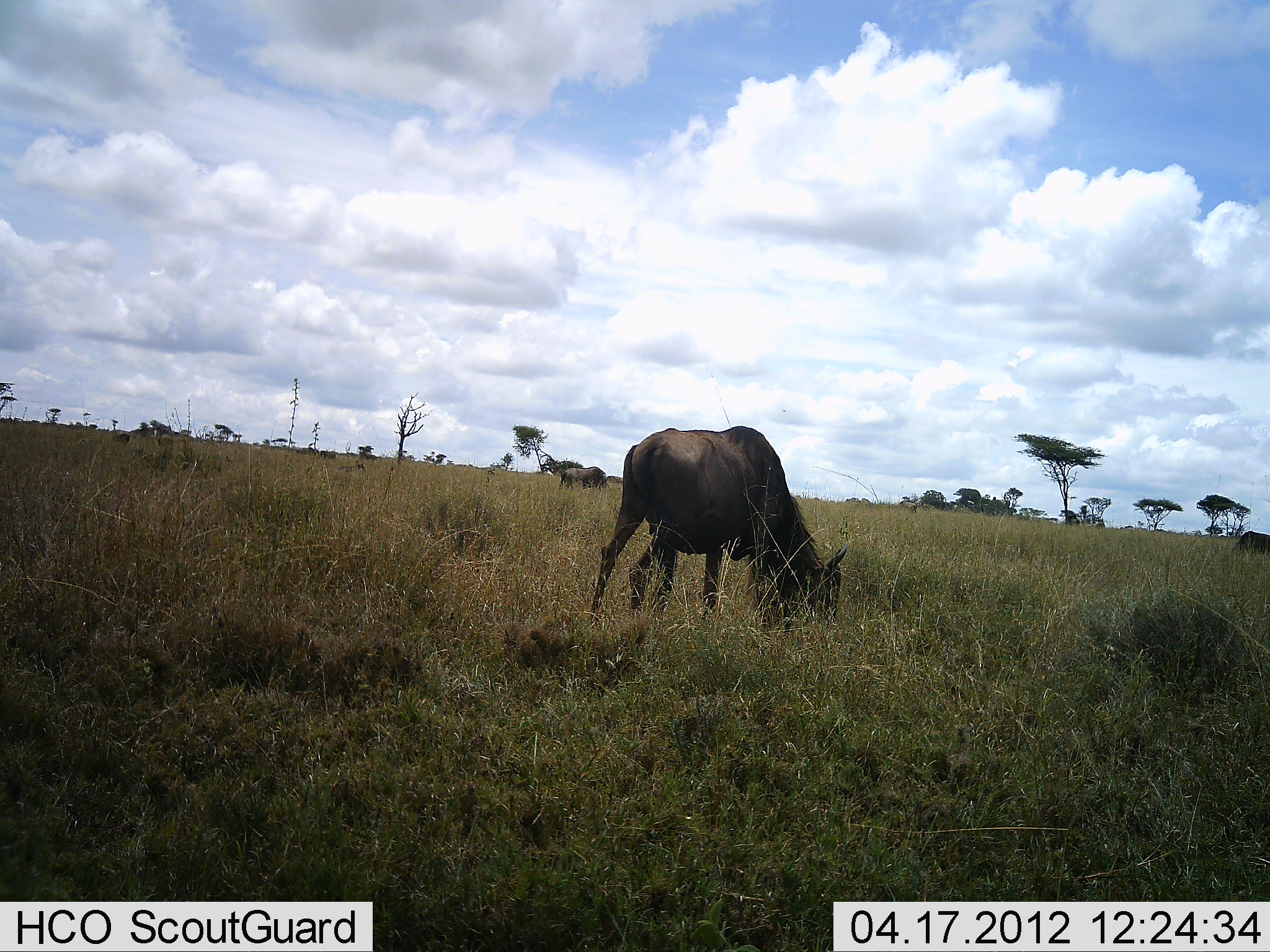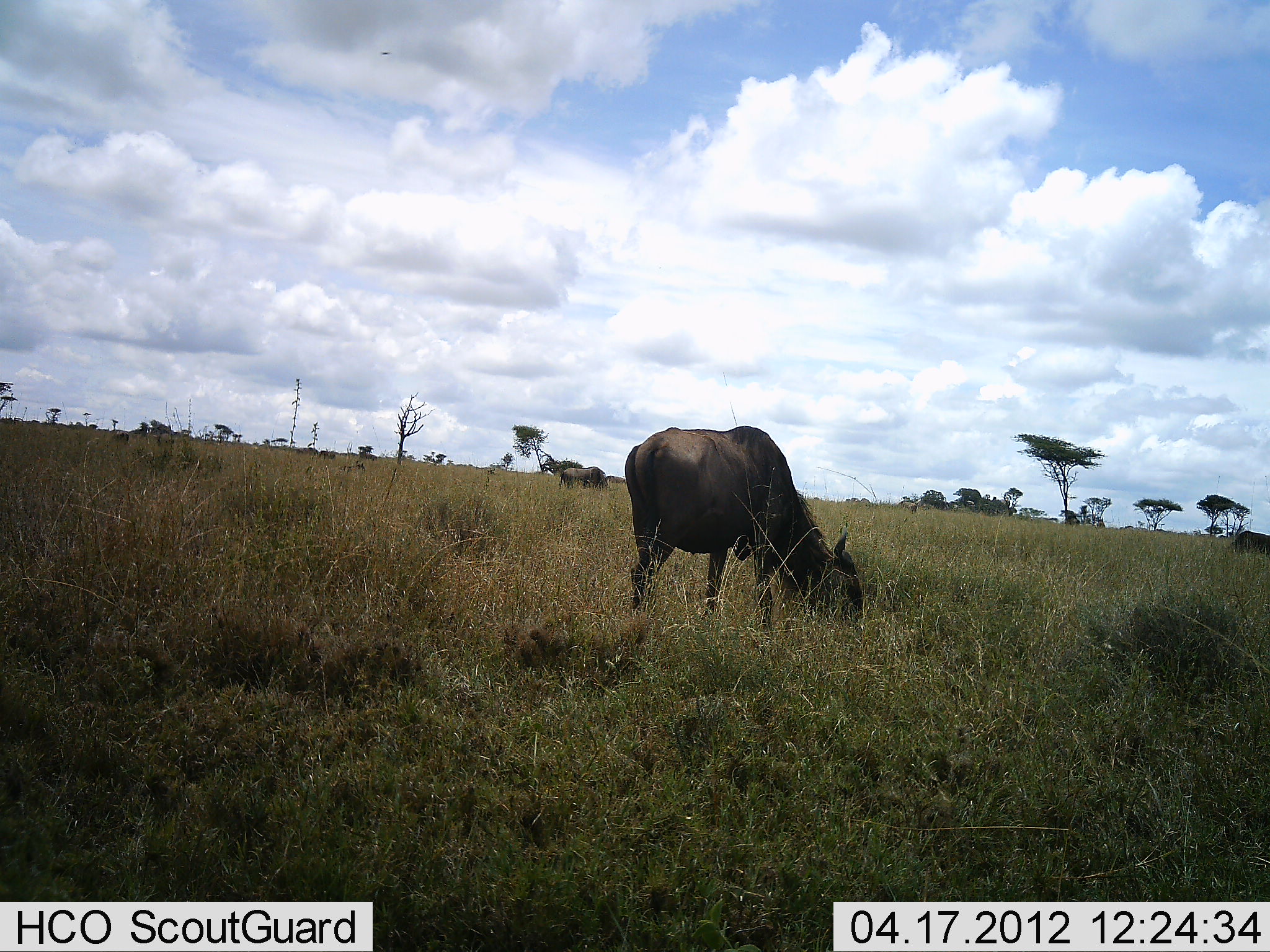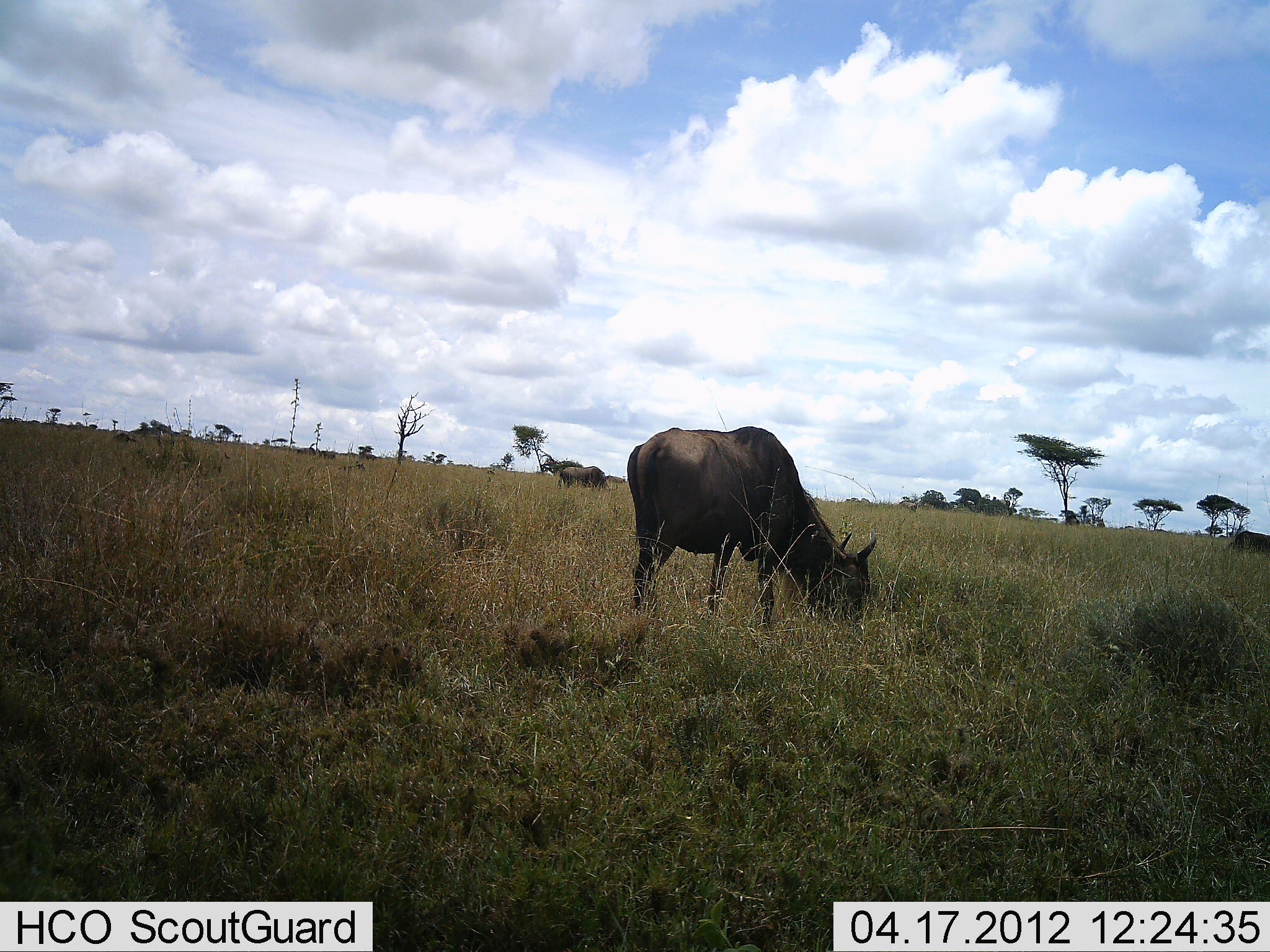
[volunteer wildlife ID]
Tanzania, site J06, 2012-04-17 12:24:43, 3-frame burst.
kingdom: Animalia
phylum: Chordata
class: Mammalia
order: Artiodactyla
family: Bovidae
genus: Connochaetes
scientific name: Connochaetes taurinus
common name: blue wildebeest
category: wildebeest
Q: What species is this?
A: Wildebeest (blue wildebeest) (Connochaetes taurinus).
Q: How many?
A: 3.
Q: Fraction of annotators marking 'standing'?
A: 33%.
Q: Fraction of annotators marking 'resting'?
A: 0%.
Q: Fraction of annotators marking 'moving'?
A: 6%.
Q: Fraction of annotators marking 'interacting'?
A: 0%.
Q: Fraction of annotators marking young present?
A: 0%.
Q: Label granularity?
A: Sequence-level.